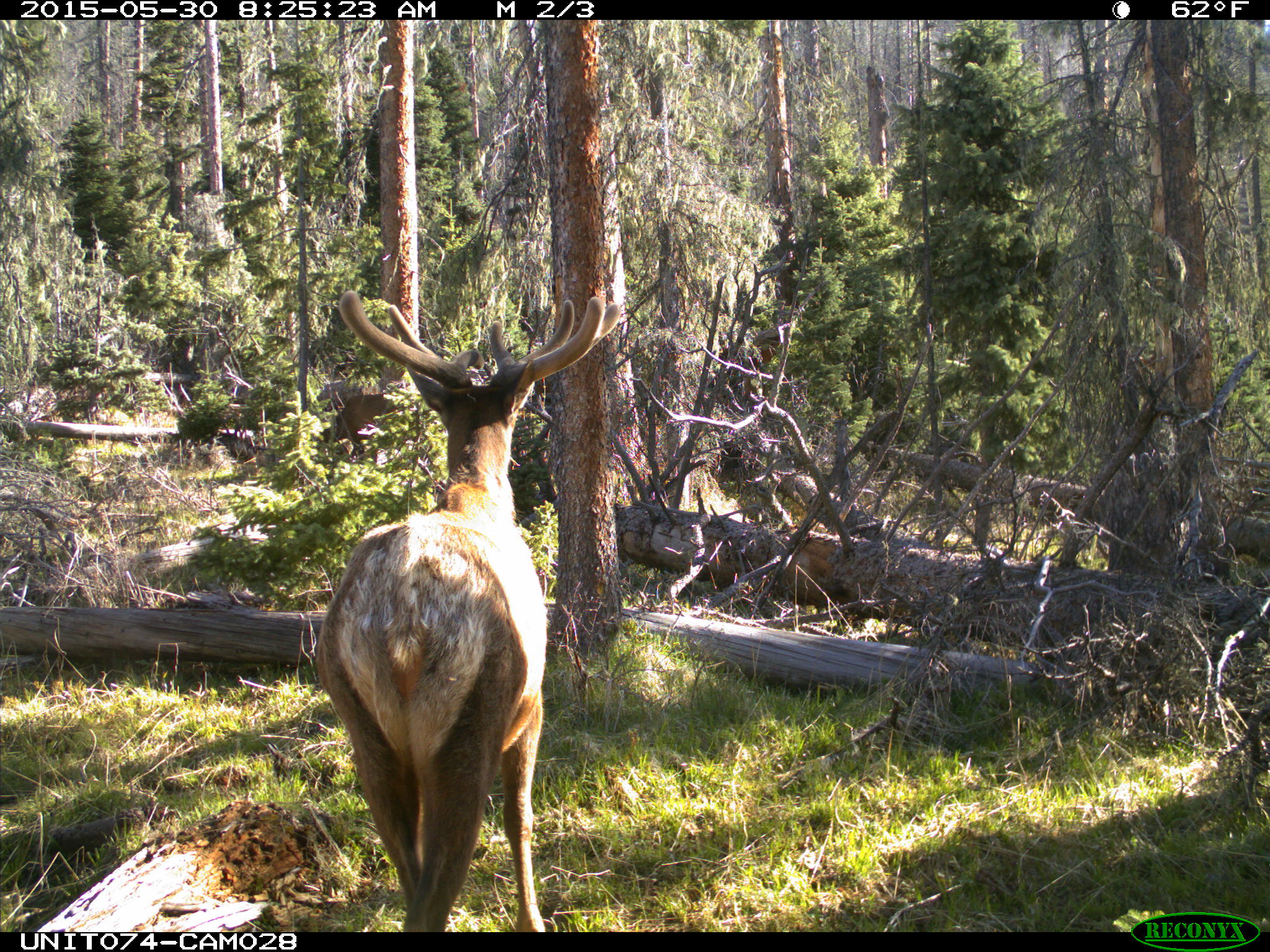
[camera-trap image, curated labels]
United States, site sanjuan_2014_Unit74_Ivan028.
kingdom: Animalia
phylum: Chordata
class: Mammalia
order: Artiodactyla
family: Cervidae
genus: Cervus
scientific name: Cervus elaphus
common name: red deer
Cervus elaphus (red deer).